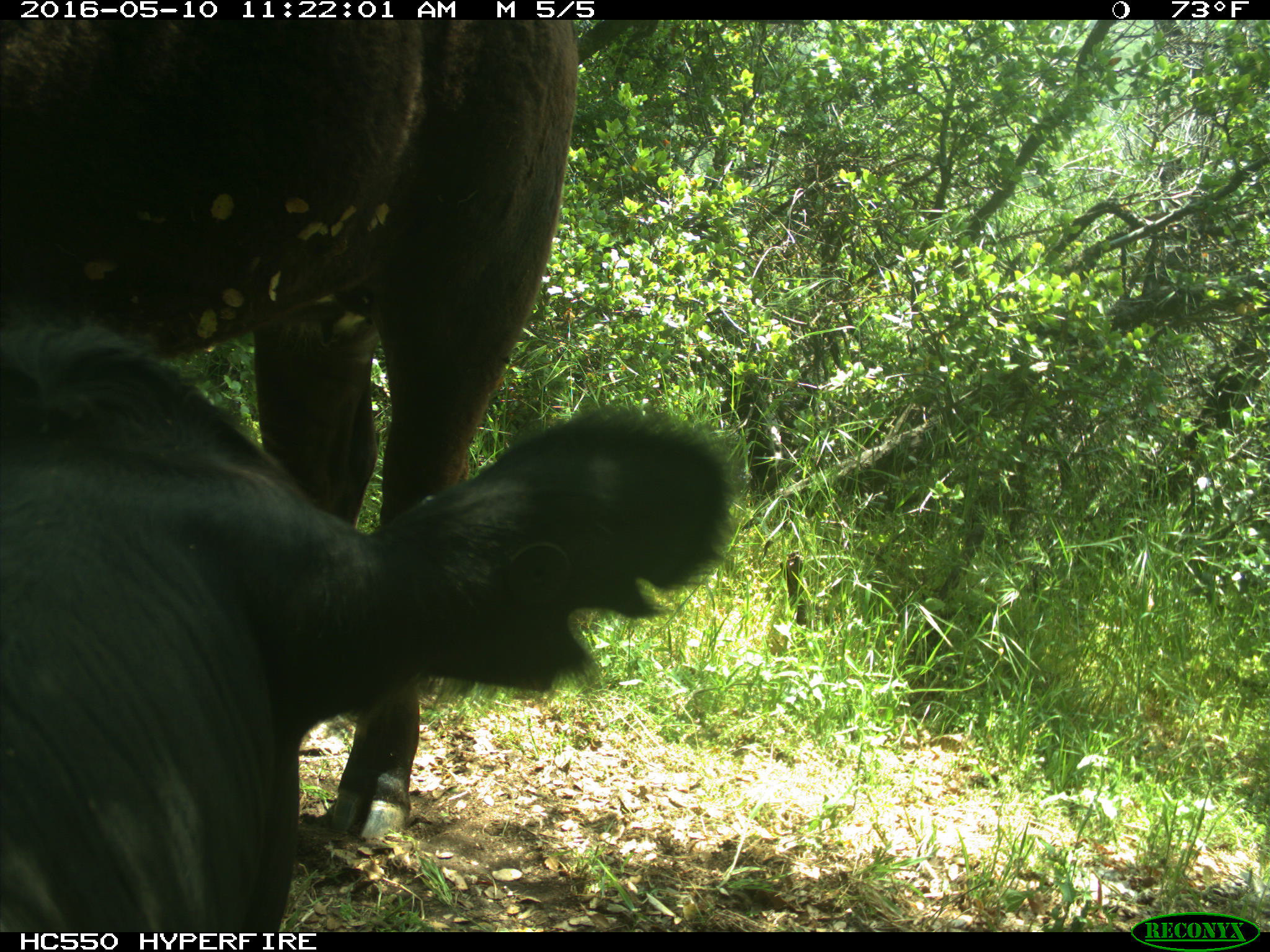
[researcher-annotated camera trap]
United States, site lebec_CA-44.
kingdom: Animalia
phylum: Chordata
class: Mammalia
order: Artiodactyla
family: Bovidae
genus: Bos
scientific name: Bos taurus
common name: domestic cow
Bos taurus (domestic cow).